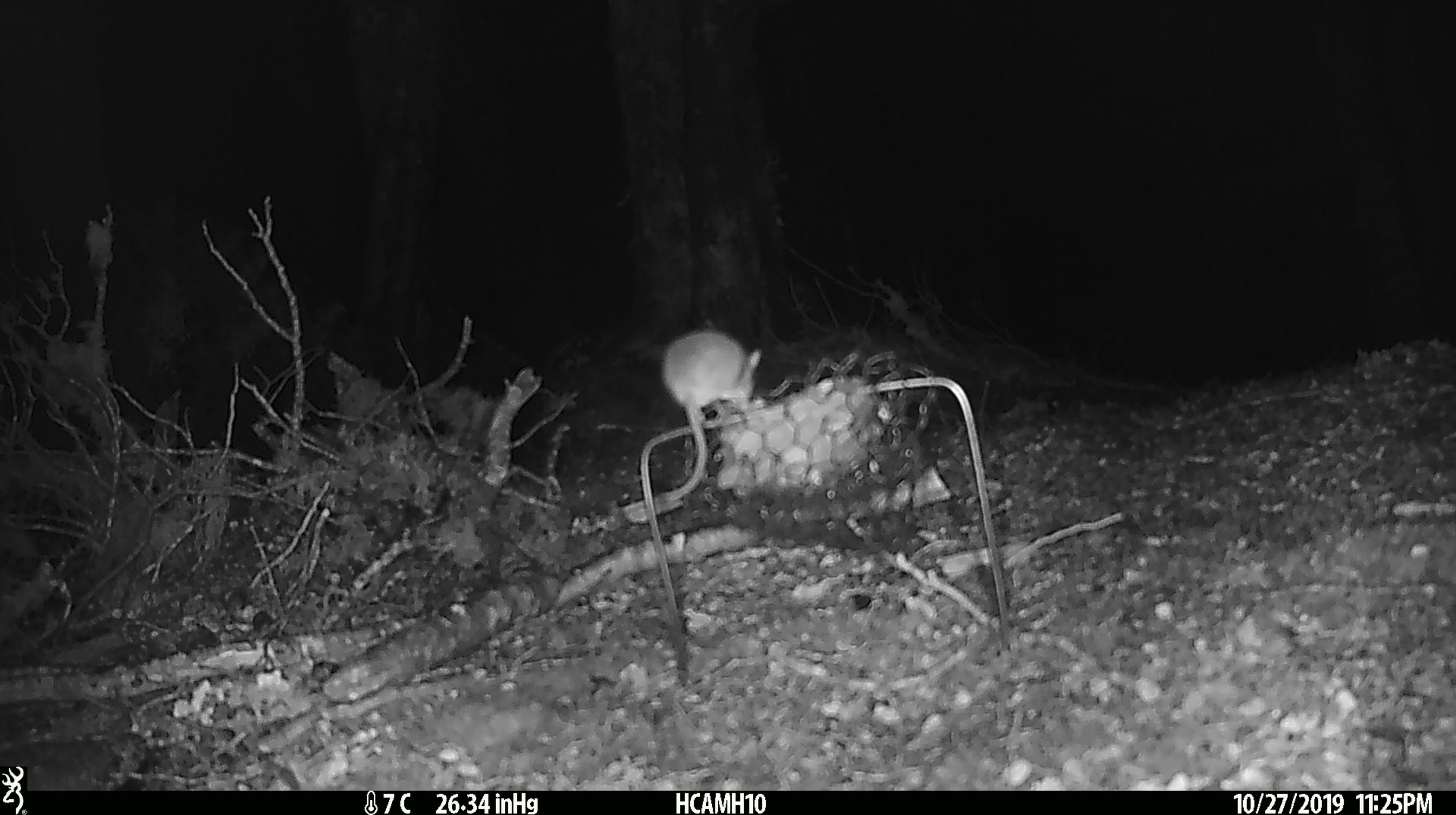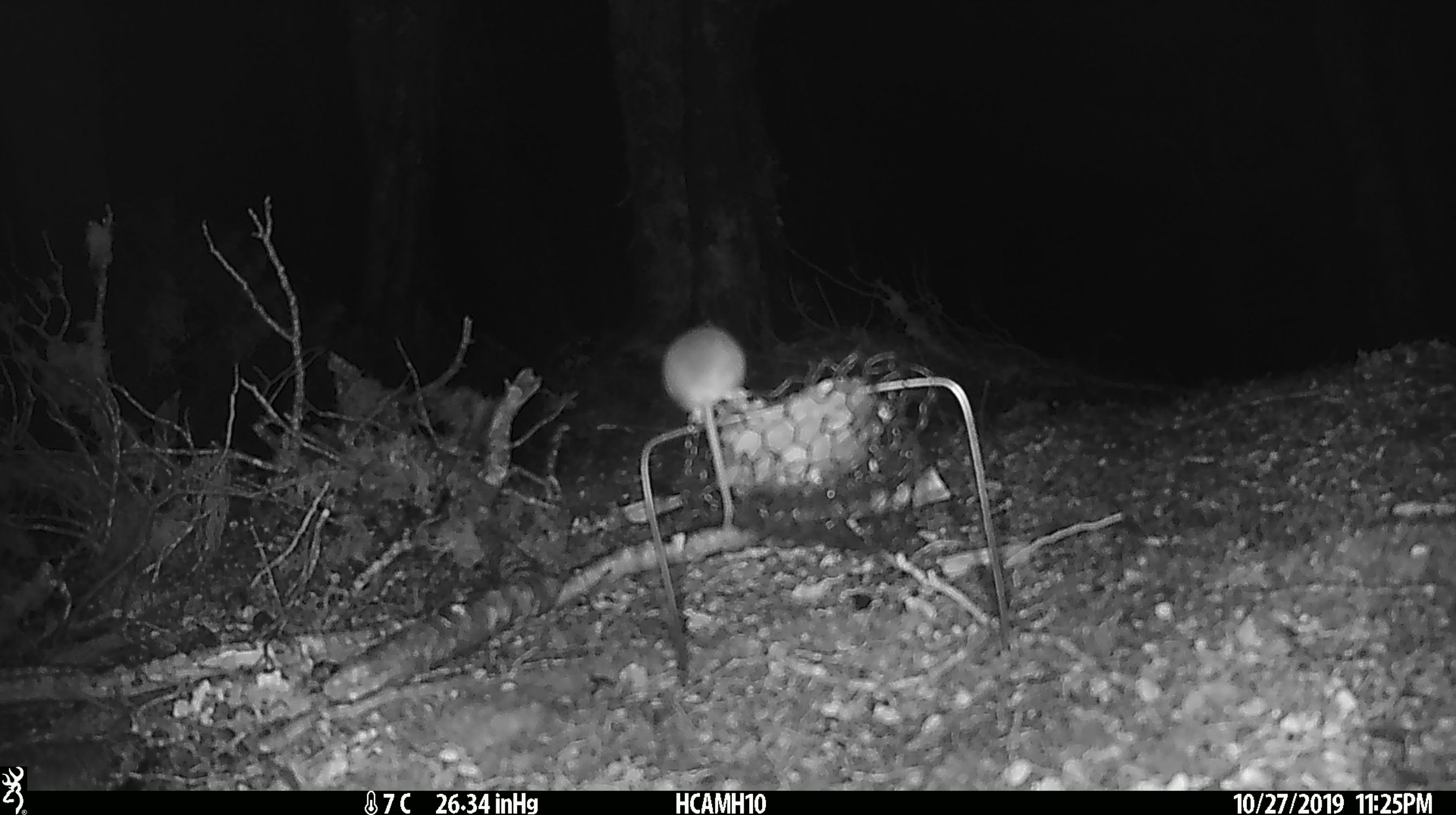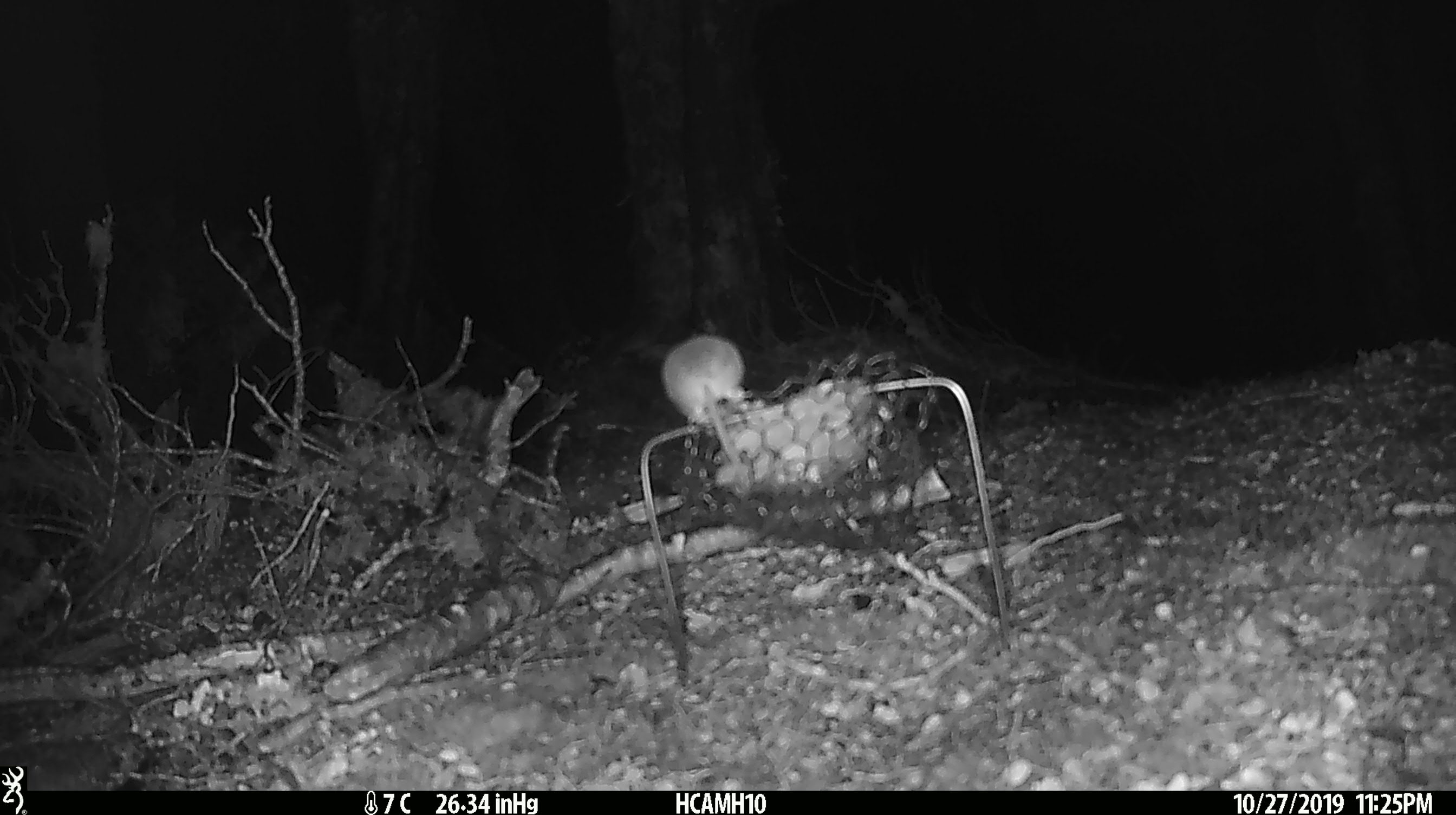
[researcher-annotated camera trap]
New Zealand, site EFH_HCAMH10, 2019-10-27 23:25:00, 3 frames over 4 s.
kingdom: Animalia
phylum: Chordata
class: Mammalia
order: Rodentia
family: Muridae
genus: Mus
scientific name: Mus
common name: mouse